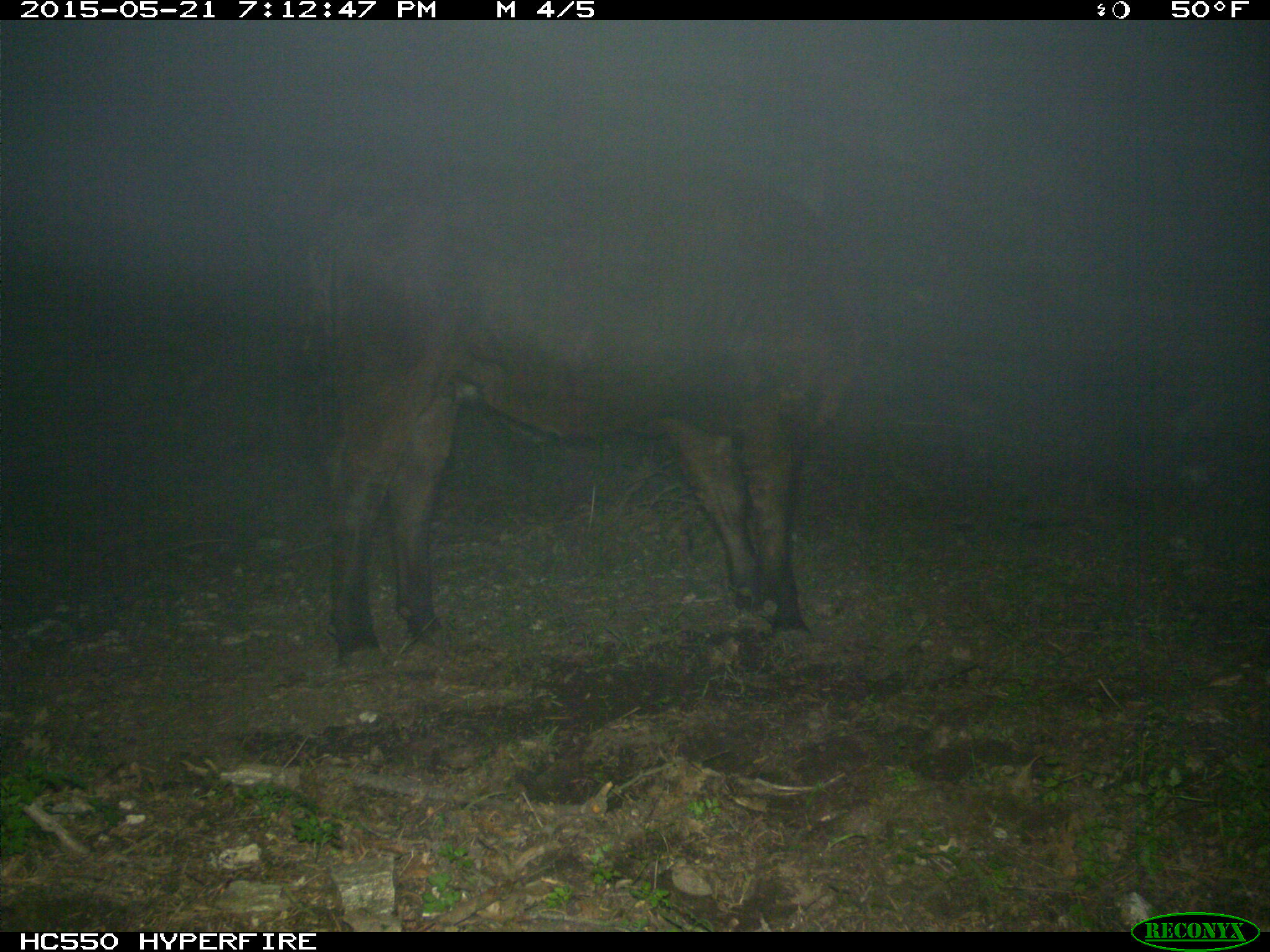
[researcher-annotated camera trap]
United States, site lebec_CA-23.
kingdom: Animalia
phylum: Chordata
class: Mammalia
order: Artiodactyla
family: Bovidae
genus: Bos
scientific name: Bos taurus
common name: domestic cow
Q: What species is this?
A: Bos taurus (domestic cow).